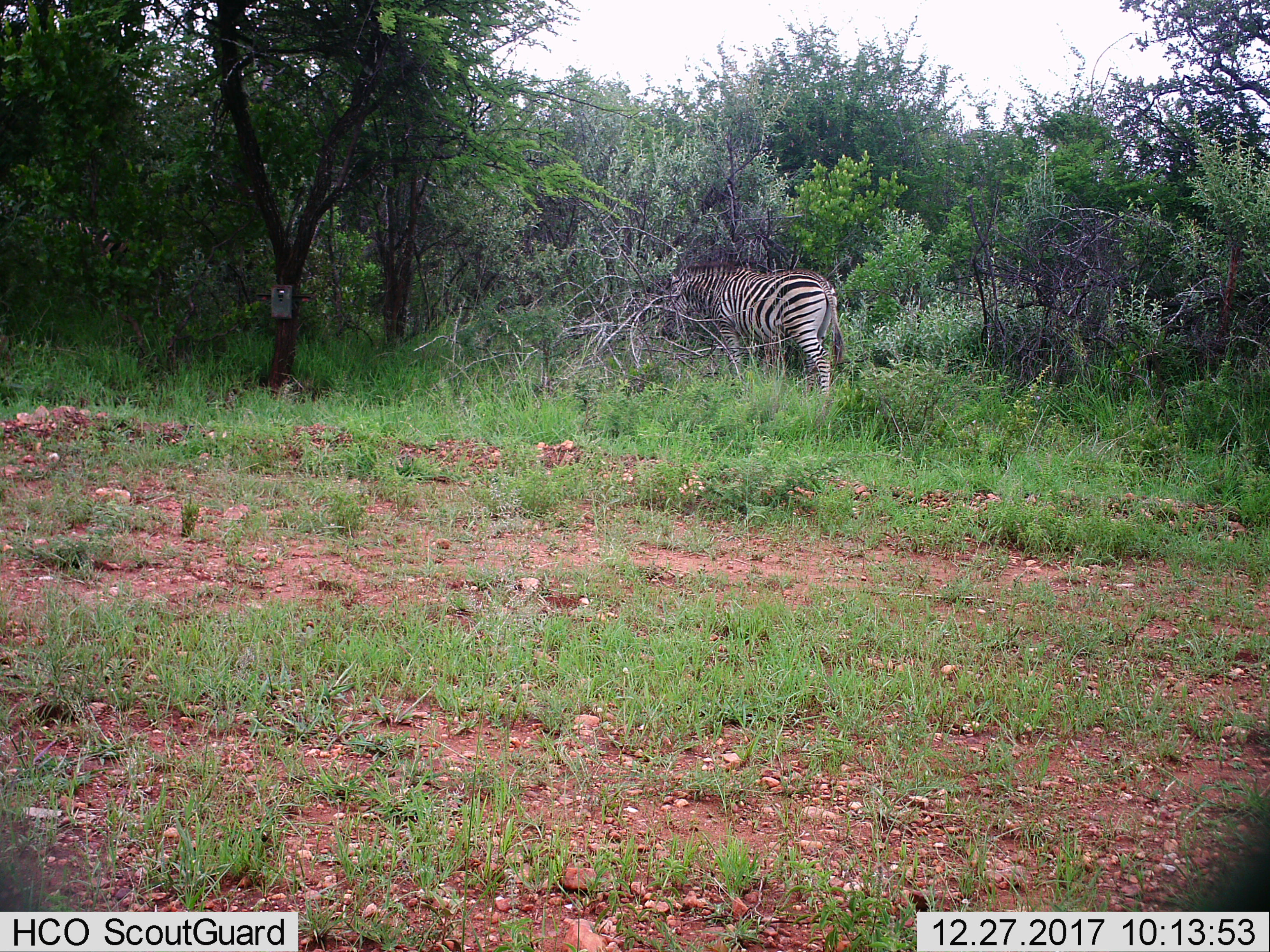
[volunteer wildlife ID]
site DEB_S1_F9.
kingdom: Animalia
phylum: Chordata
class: Mammalia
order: Perissodactyla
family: Equidae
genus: Equus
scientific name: Equus quagga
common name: plains zebra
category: zebraplains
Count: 1.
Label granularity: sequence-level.